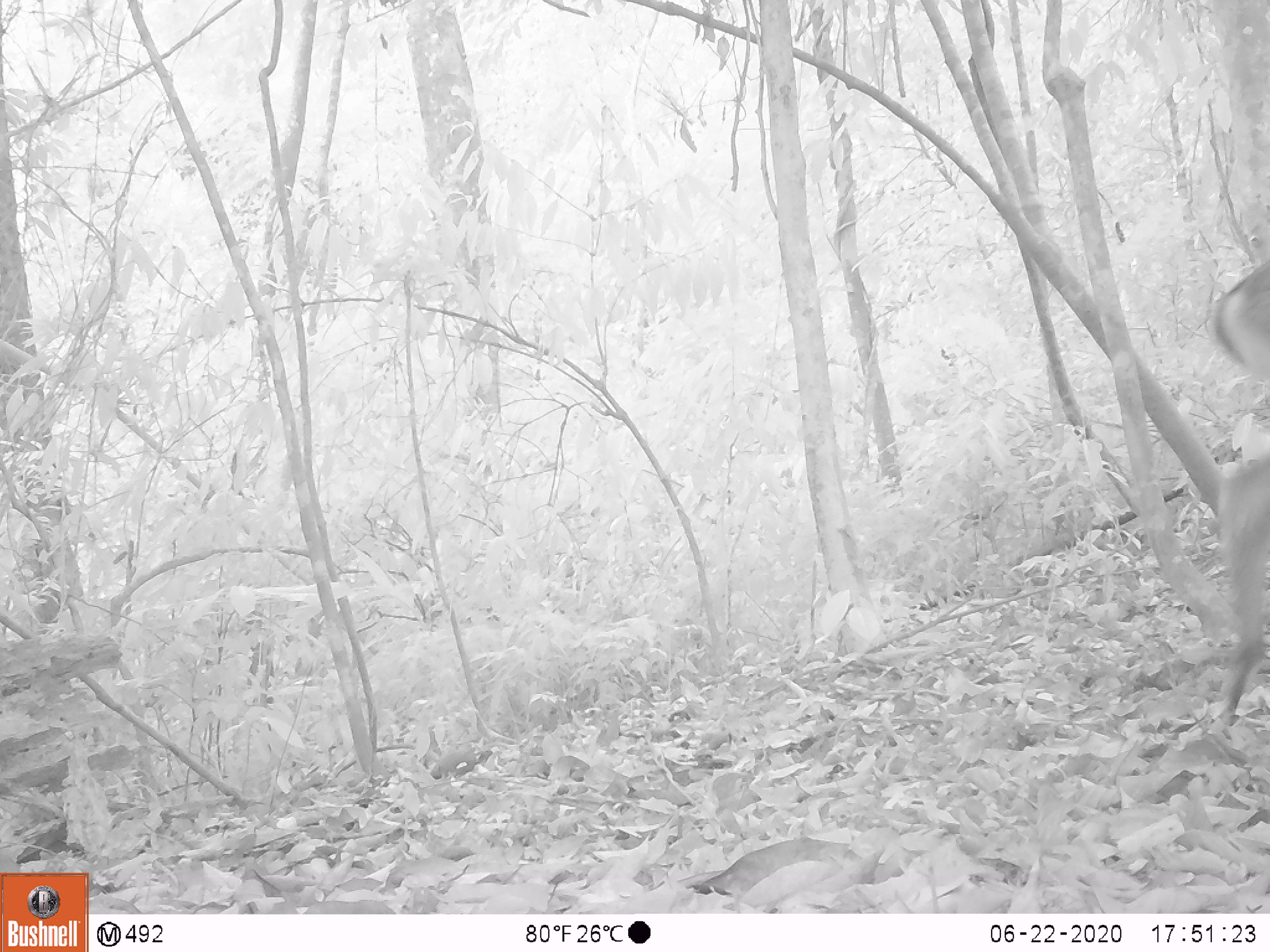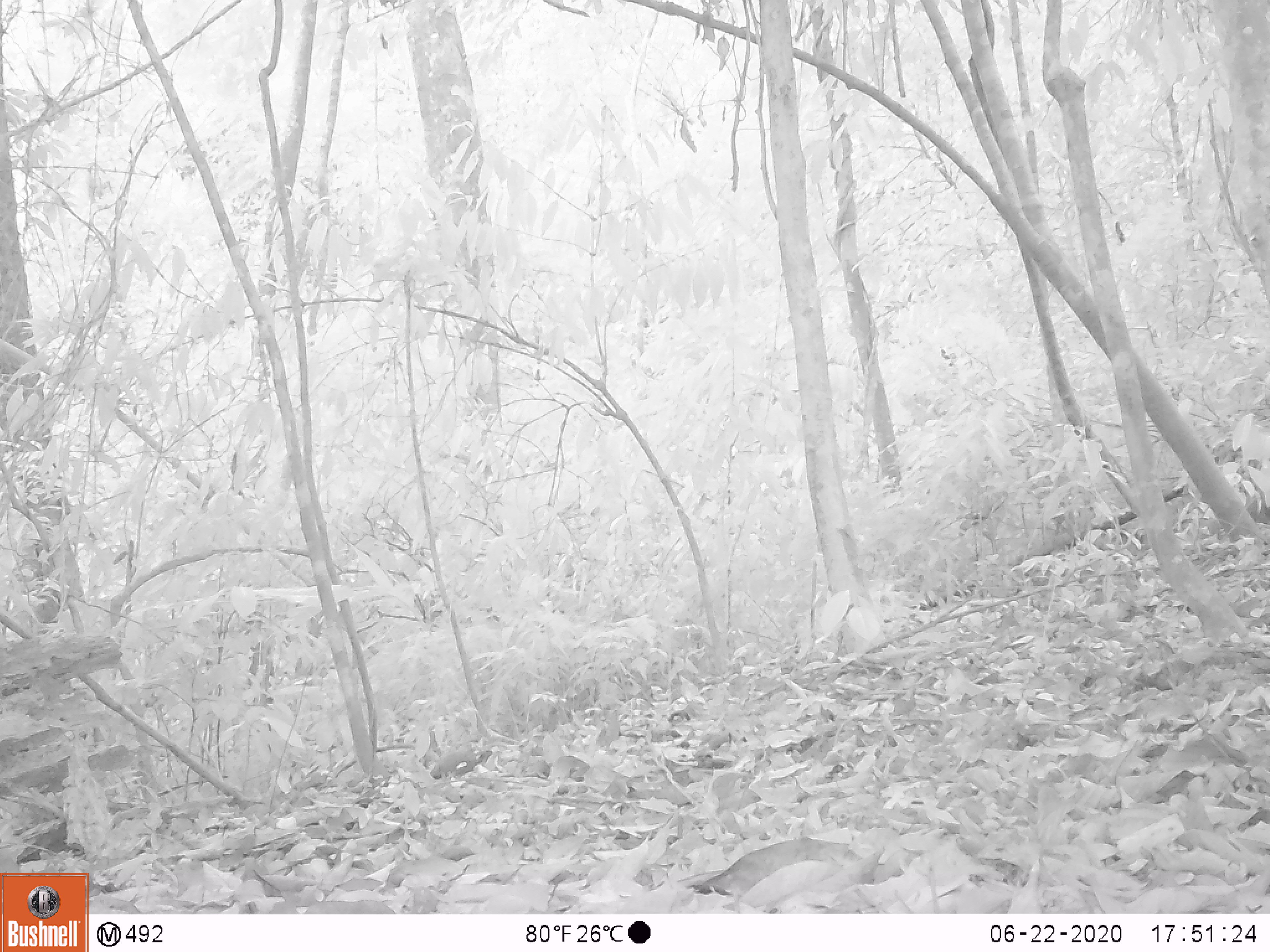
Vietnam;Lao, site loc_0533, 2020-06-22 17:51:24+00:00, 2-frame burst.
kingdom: Animalia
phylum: Chordata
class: Mammalia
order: Artiodactyla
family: Cervidae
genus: Muntiacus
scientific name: Muntiacus vuquangensis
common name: large-antlered muntjac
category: large antlered muntjac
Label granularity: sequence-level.